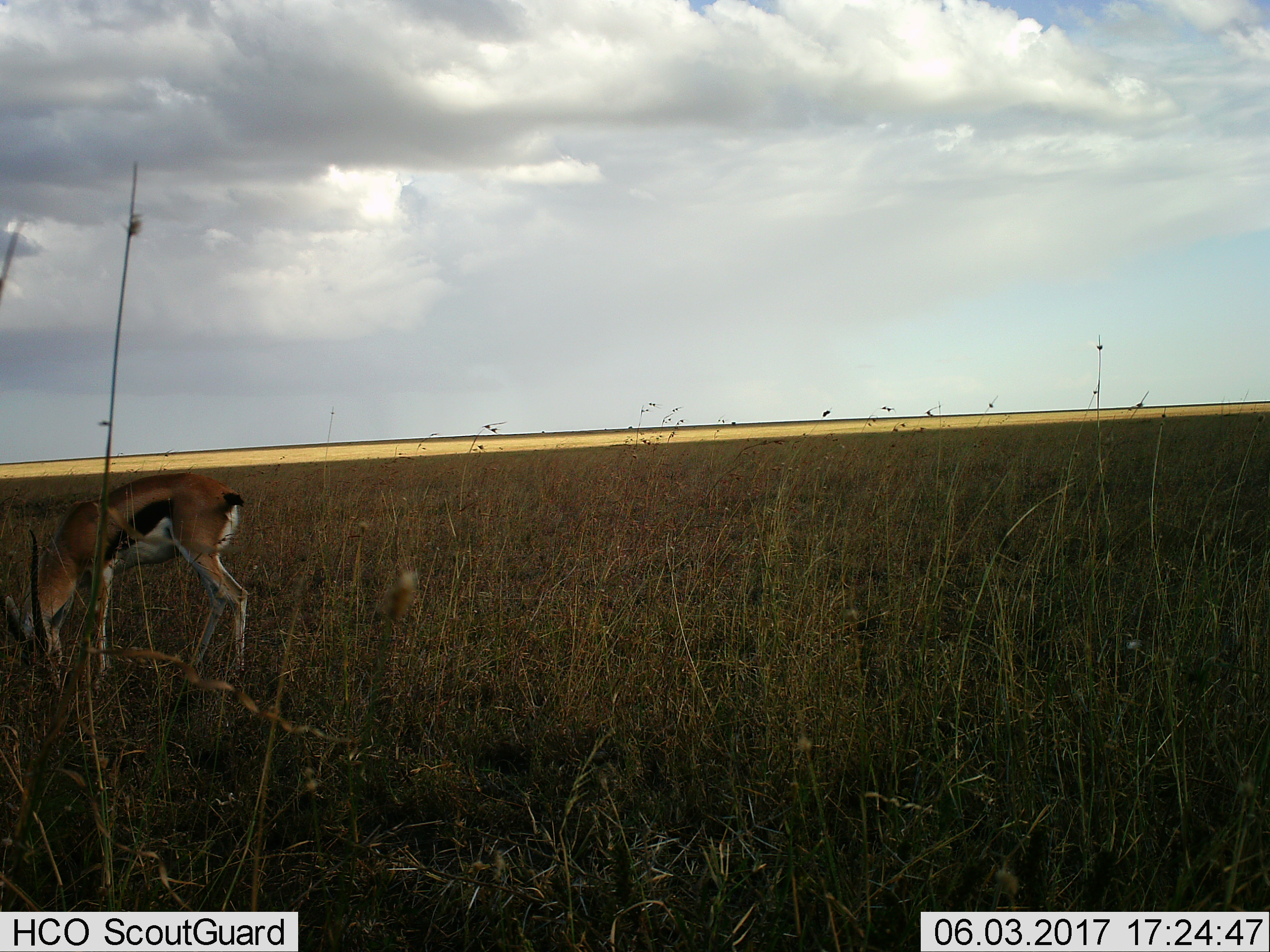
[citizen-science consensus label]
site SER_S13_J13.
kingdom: Animalia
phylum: Chordata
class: Mammalia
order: Artiodactyla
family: Bovidae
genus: Eudorcas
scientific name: Eudorcas thomsonii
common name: thomson's gazelle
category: gazellethomsons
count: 1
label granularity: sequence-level